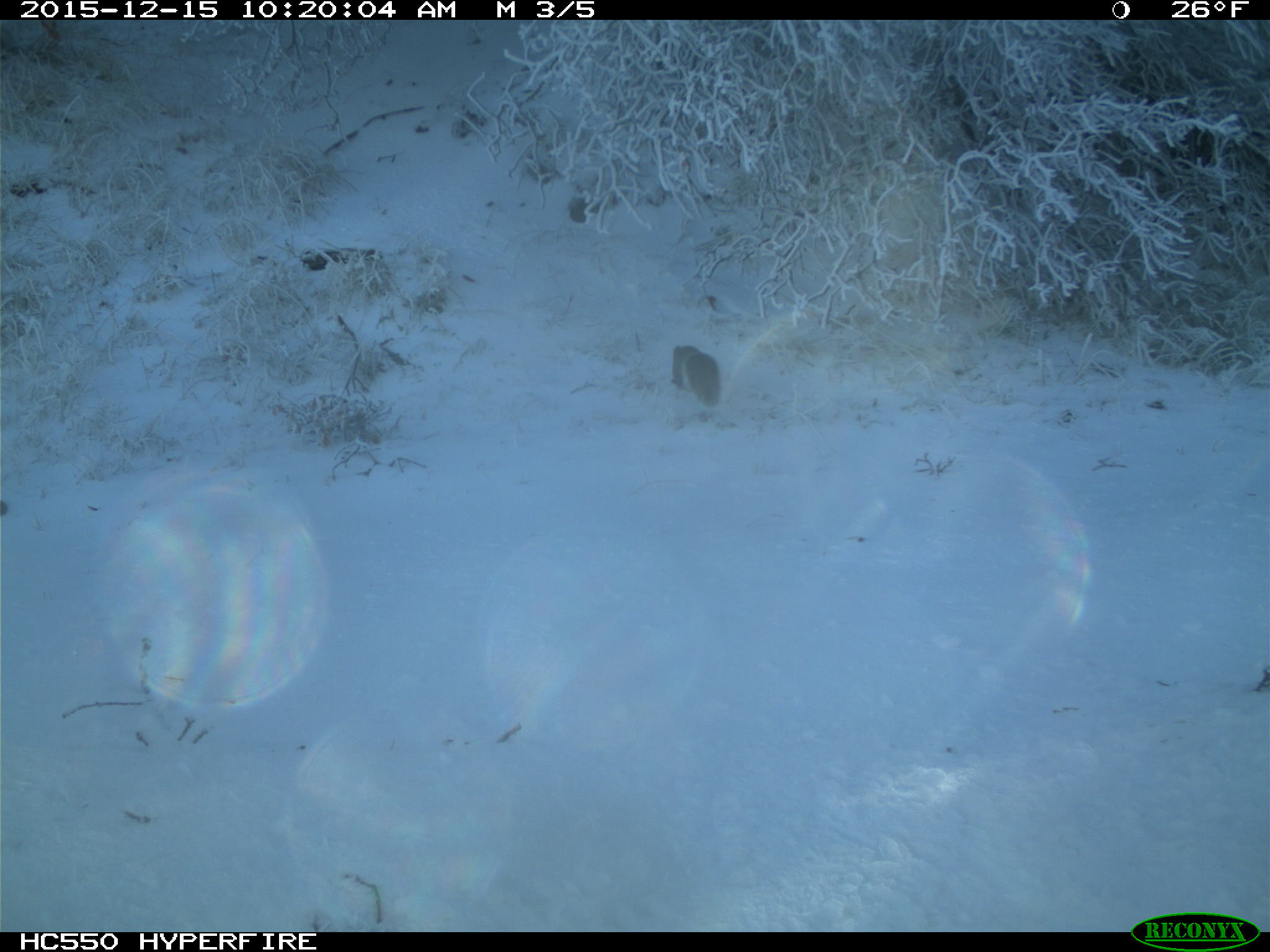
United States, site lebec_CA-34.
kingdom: Animalia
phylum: Chordata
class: Mammalia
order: Rodentia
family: Sciuridae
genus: Sciurus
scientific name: Sciurus carolinensis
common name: eastern gray squirrel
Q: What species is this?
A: Sciurus carolinensis (eastern gray squirrel).